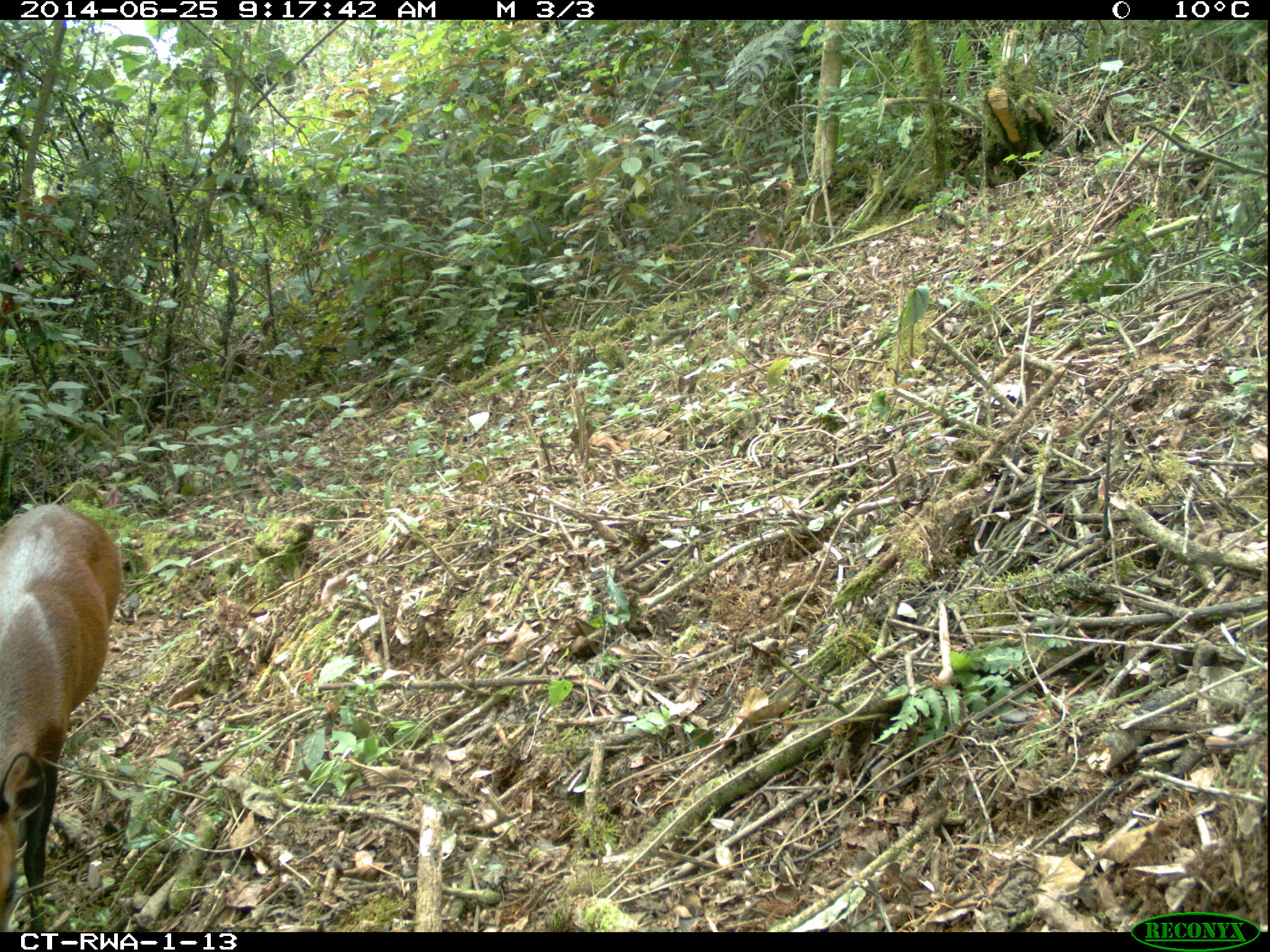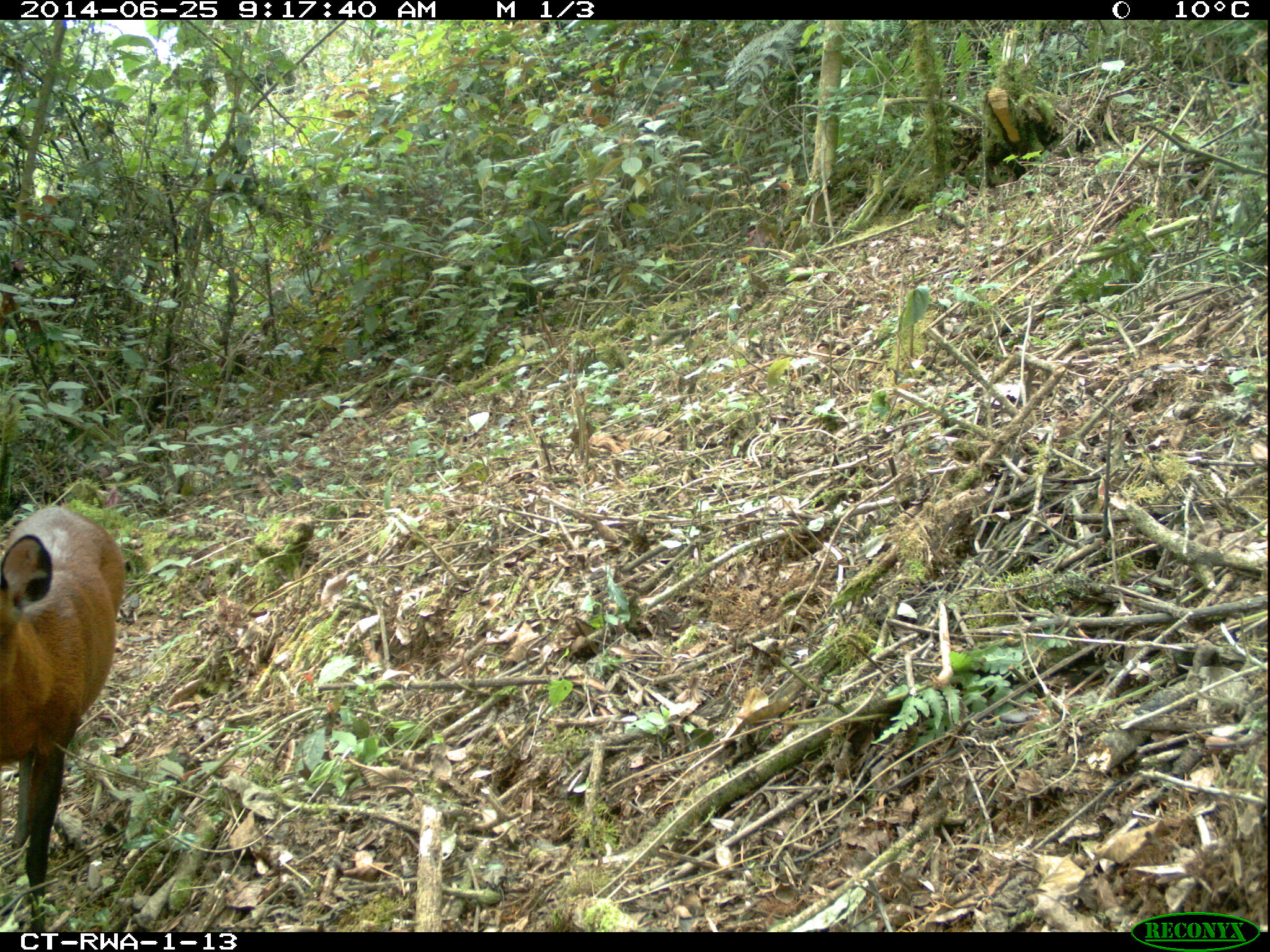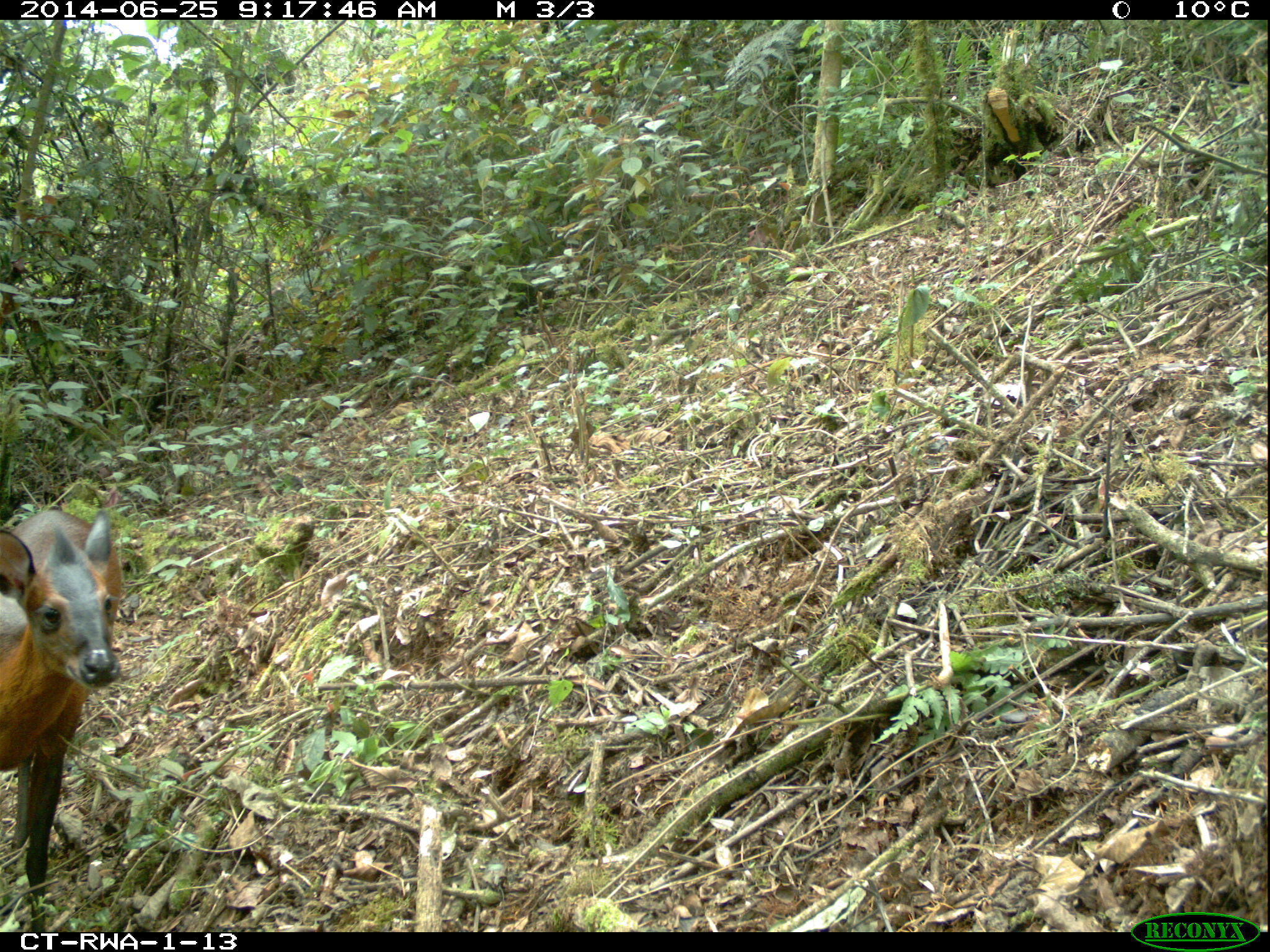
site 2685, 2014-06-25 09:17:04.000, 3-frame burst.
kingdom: Animalia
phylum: Chordata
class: Mammalia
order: Artiodactyla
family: Bovidae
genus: Cephalophus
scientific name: Cephalophus nigrifrons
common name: black-fronted duiker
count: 1